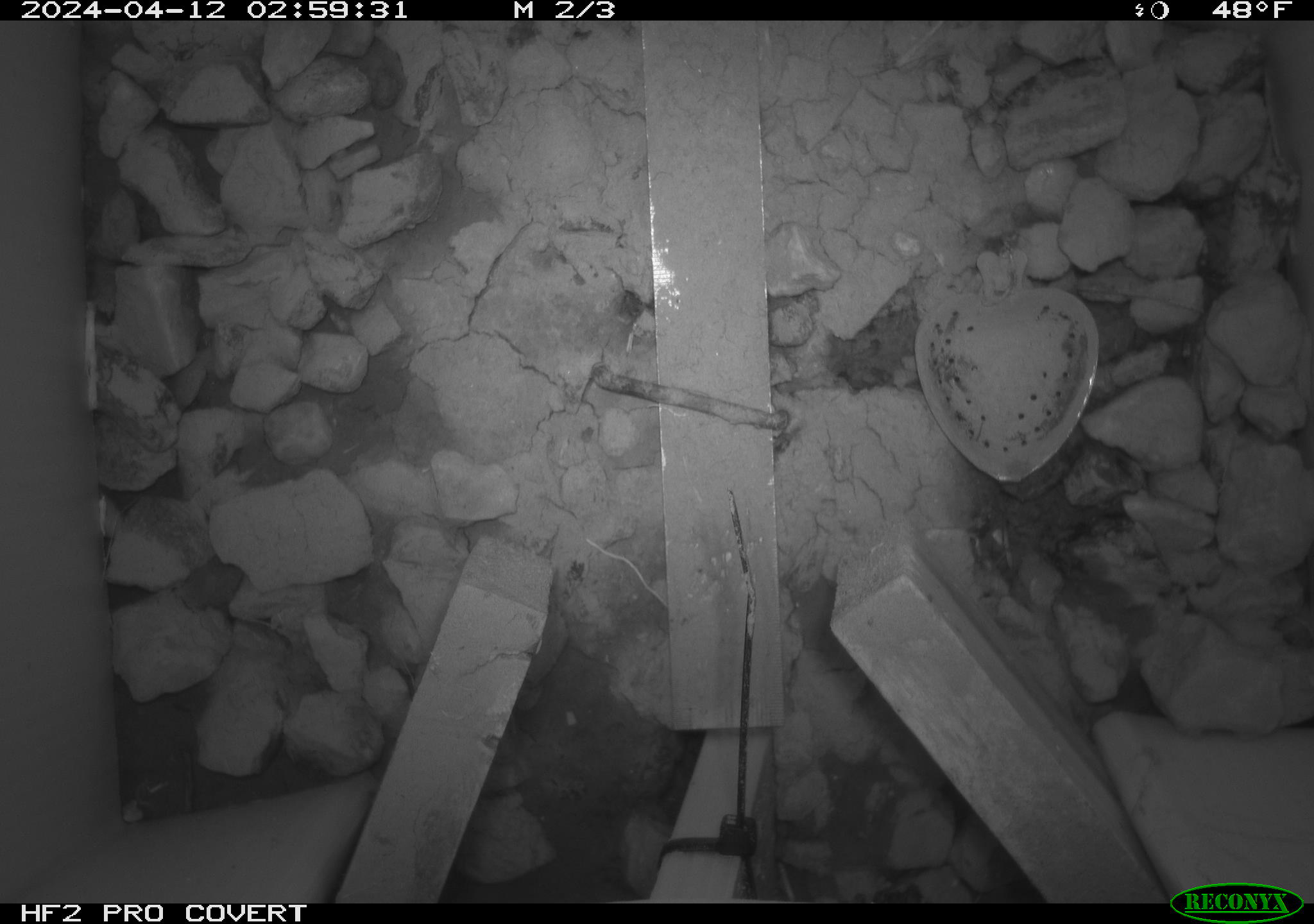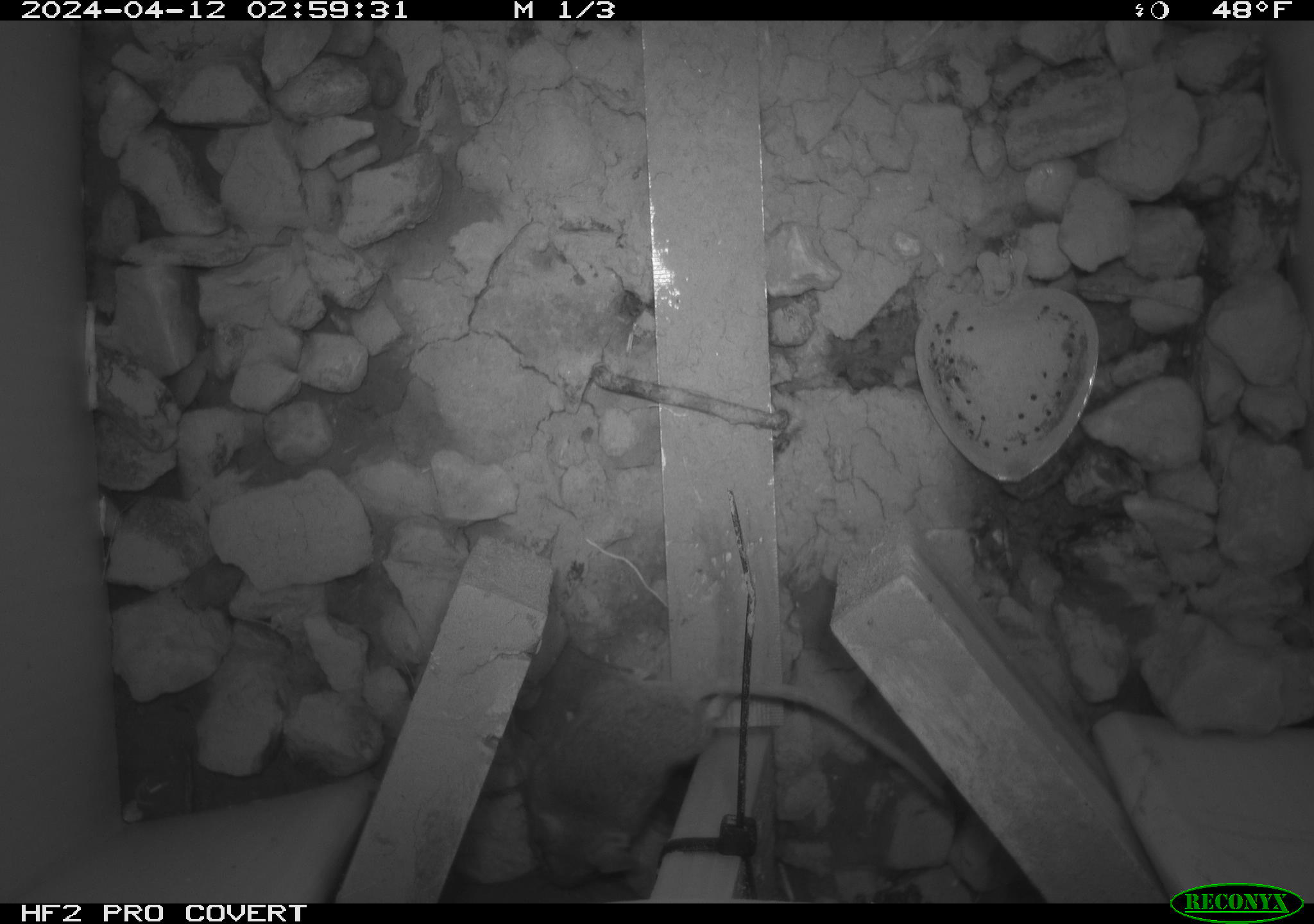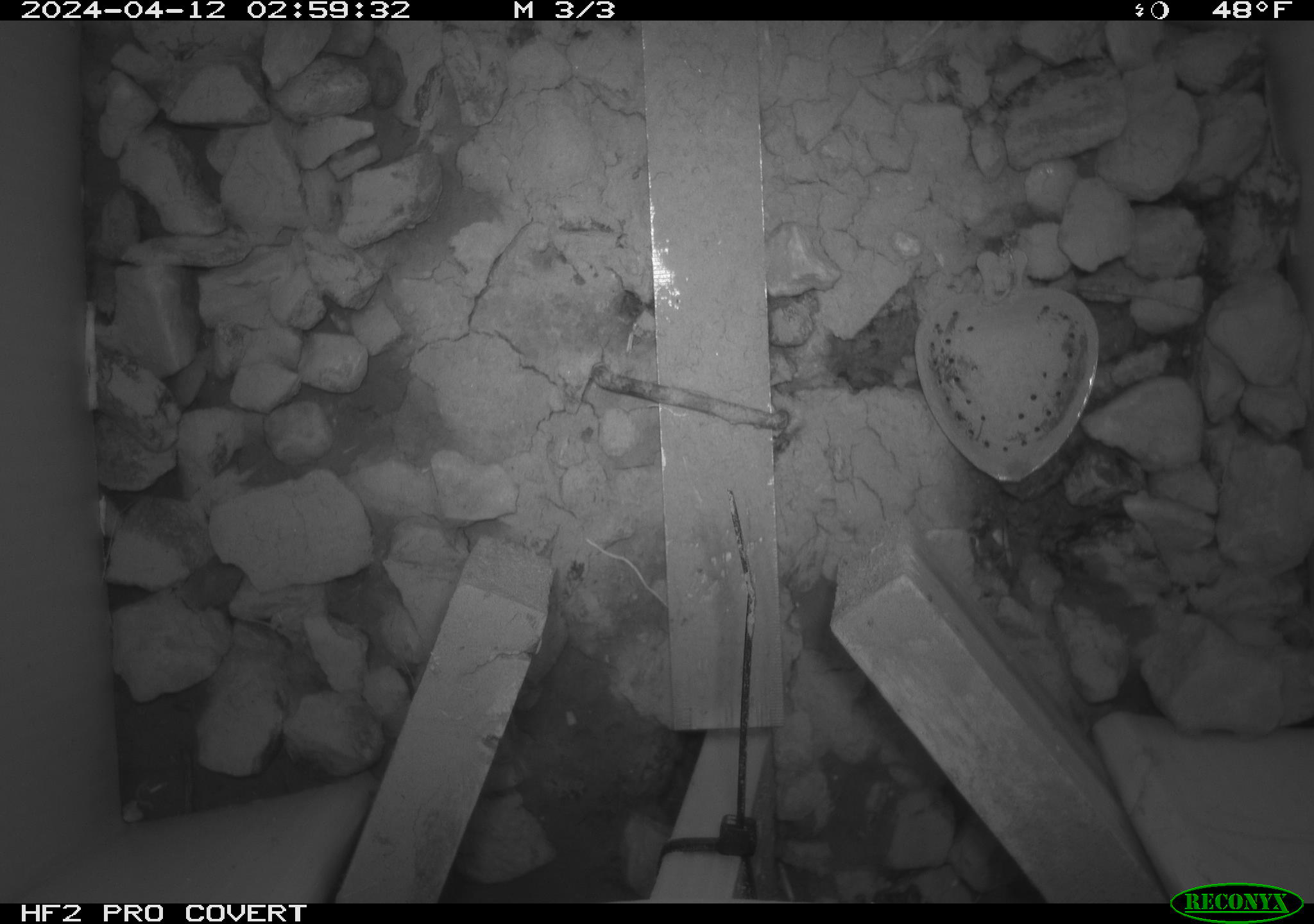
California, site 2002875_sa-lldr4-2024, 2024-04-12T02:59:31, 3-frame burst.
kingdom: Animalia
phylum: Chordata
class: Mammalia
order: Rodentia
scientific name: Rodentia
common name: rodent